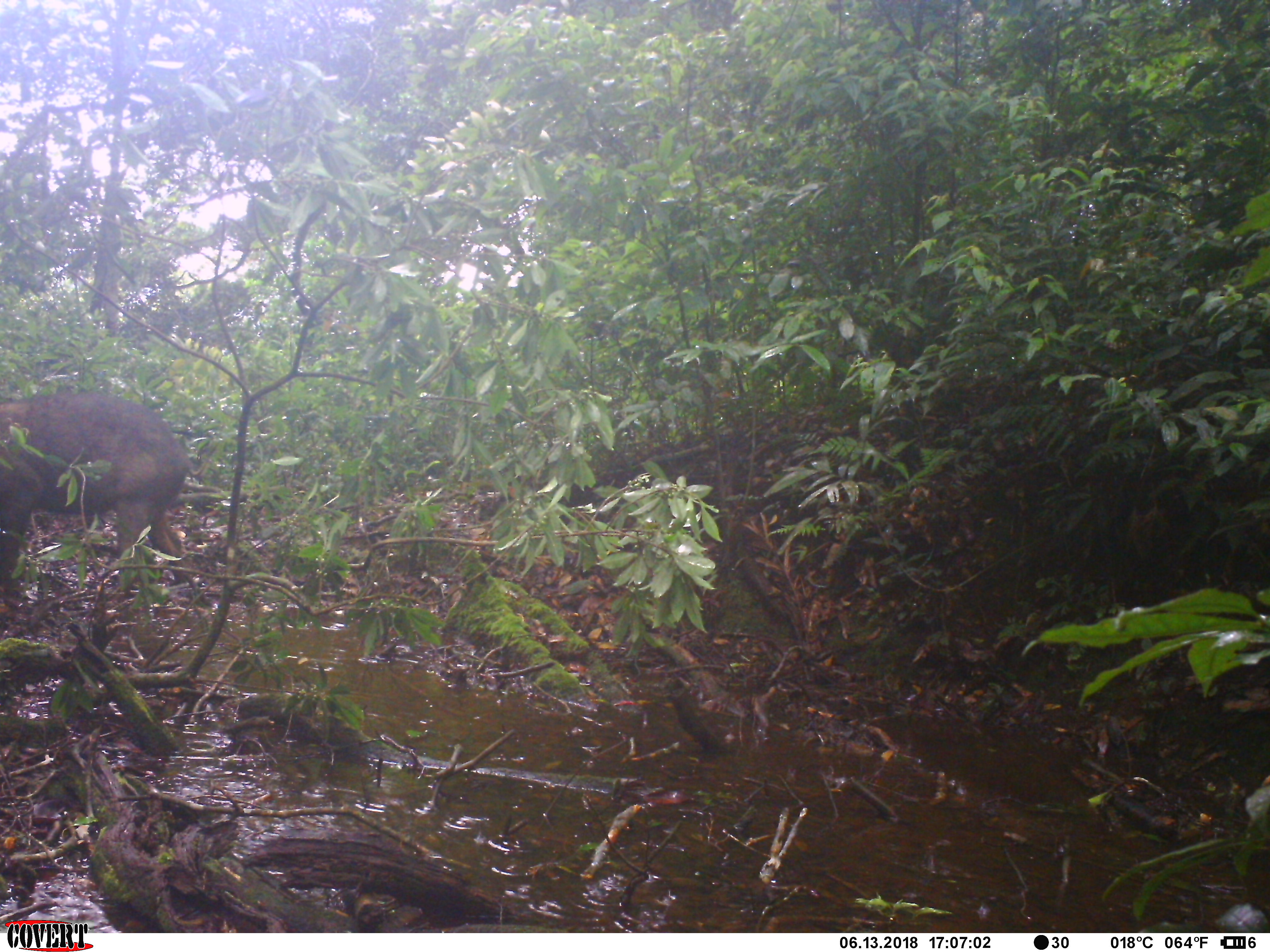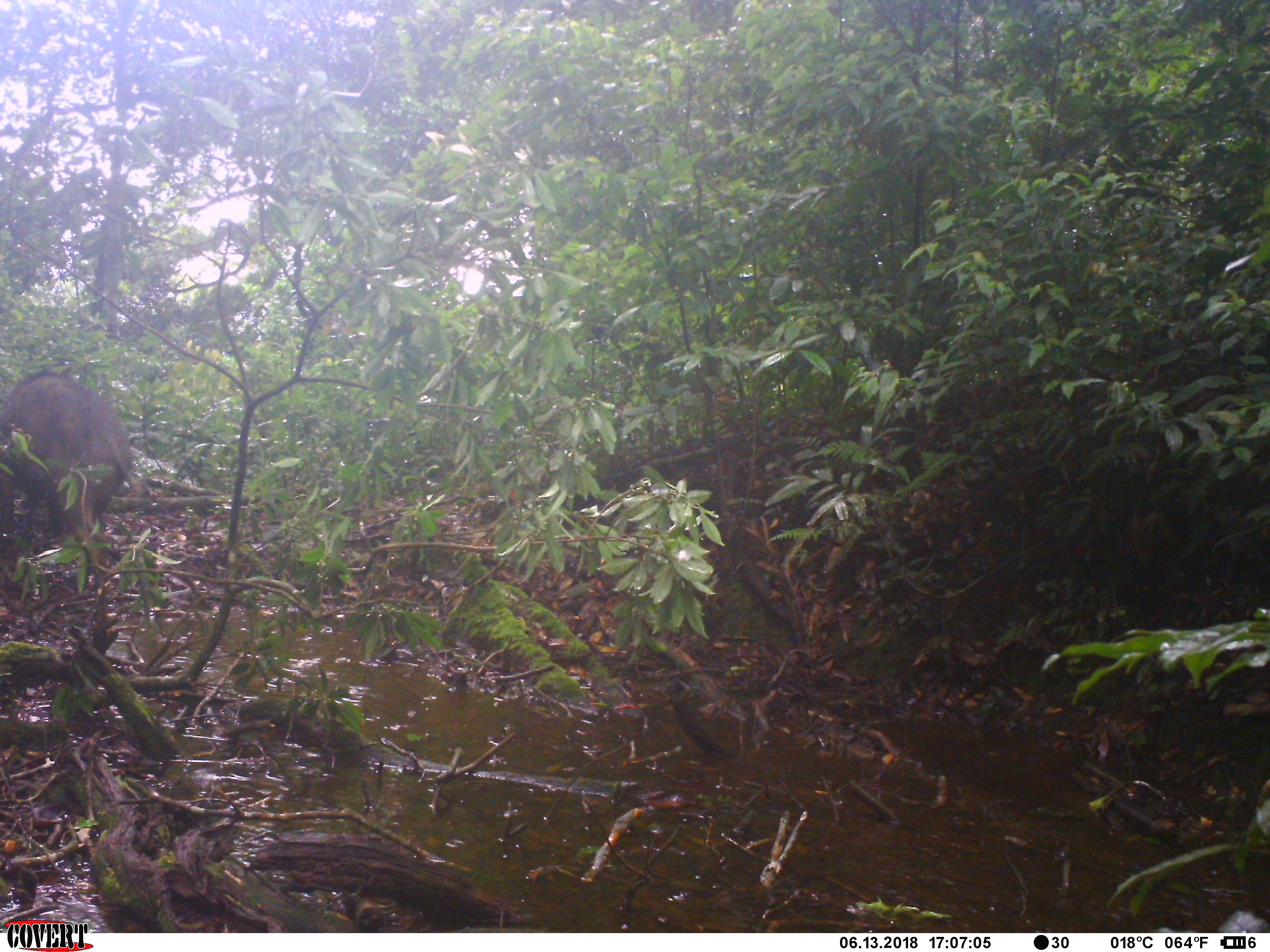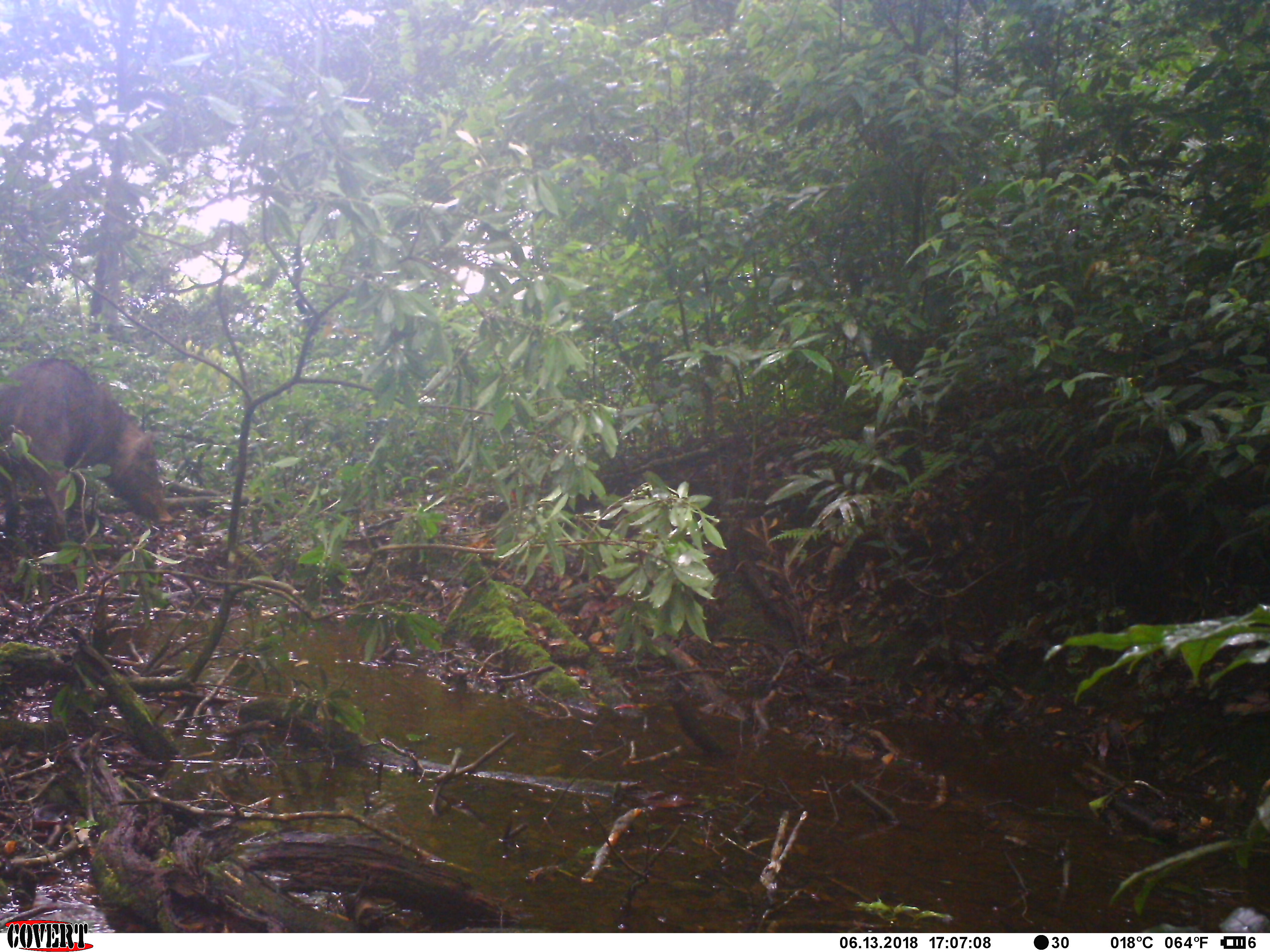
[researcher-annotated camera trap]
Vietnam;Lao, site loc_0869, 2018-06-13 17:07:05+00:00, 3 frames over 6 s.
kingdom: Animalia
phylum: Chordata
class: Mammalia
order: Artiodactyla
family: Suidae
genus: Sus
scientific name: Sus scrofa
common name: eurasian wild pig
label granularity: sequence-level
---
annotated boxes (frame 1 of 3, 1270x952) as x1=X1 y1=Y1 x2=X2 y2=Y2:
eurasian wild pig: x1=0 y1=389 x2=190 y2=598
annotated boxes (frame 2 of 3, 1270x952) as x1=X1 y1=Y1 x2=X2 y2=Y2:
eurasian wild pig: x1=0 y1=369 x2=134 y2=574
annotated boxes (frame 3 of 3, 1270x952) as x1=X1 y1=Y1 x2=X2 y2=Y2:
eurasian wild pig: x1=0 y1=356 x2=169 y2=570